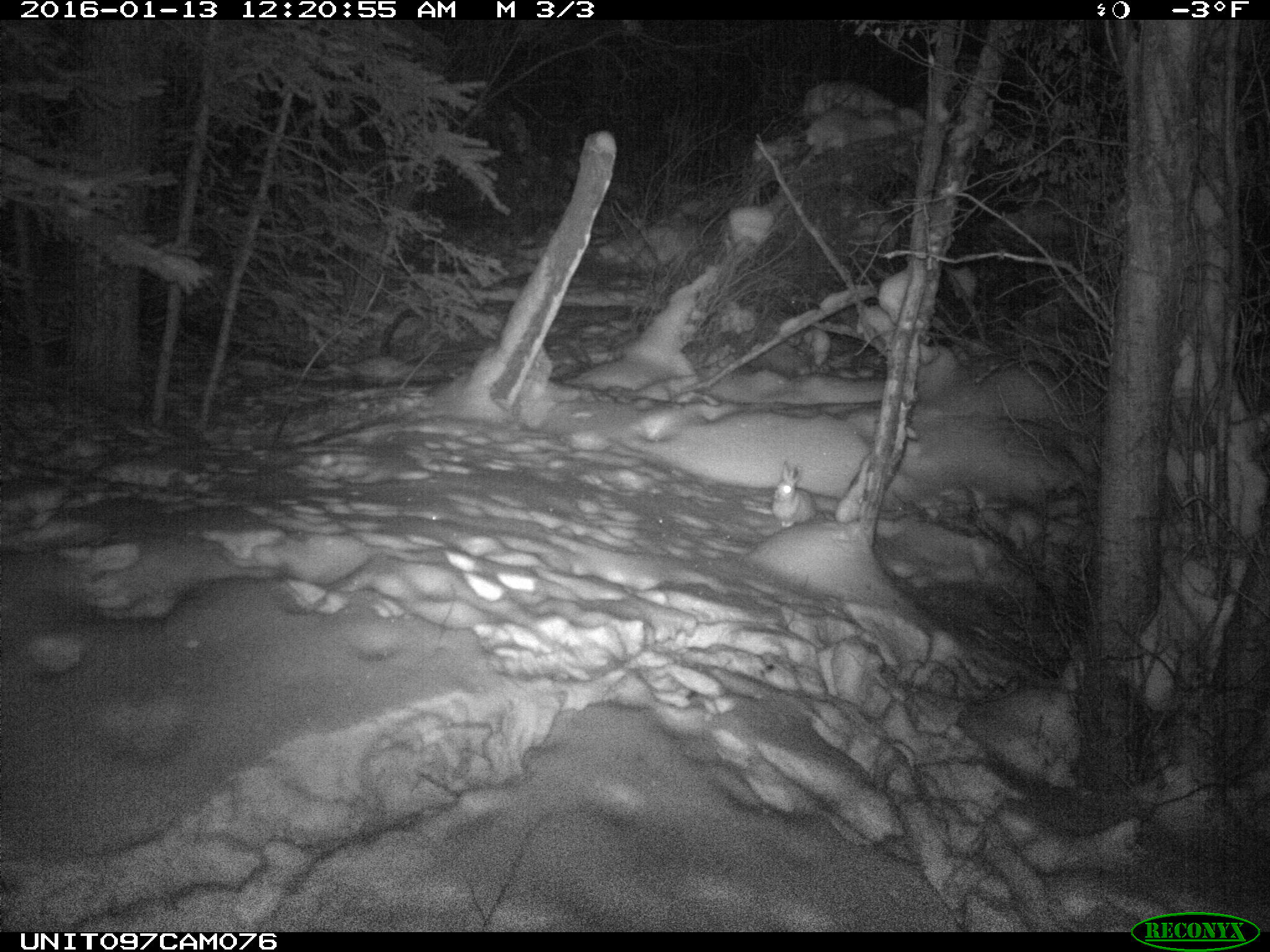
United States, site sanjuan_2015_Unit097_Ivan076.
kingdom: Animalia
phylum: Chordata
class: Mammalia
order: Lagomorpha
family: Leporidae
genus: Lepus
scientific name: Lepus americanus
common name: snowshoe hare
Lepus americanus (snowshoe hare).